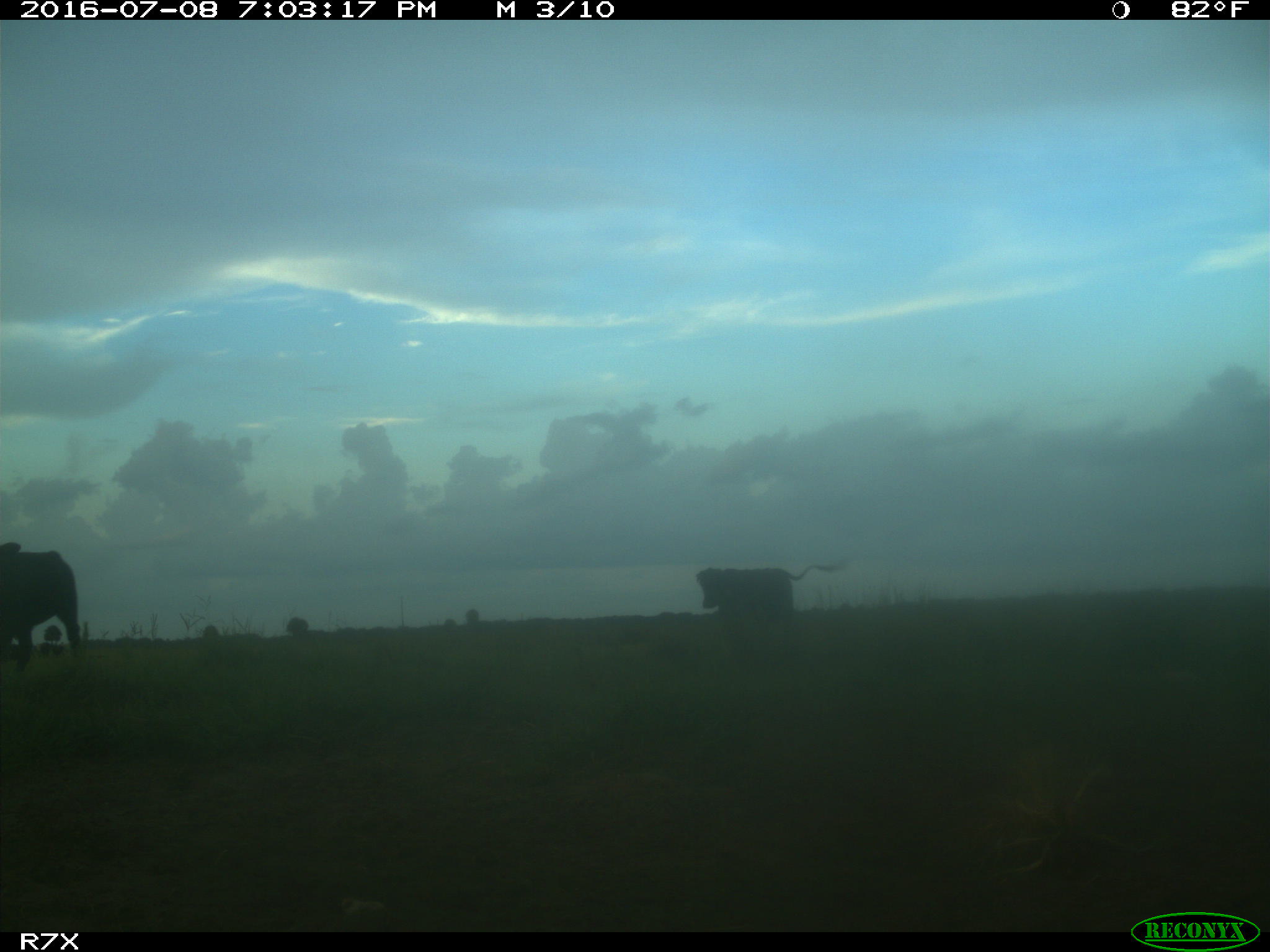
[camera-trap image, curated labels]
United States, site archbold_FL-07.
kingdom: Animalia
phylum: Chordata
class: Mammalia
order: Artiodactyla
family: Bovidae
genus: Bos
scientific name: Bos taurus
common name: domestic cow